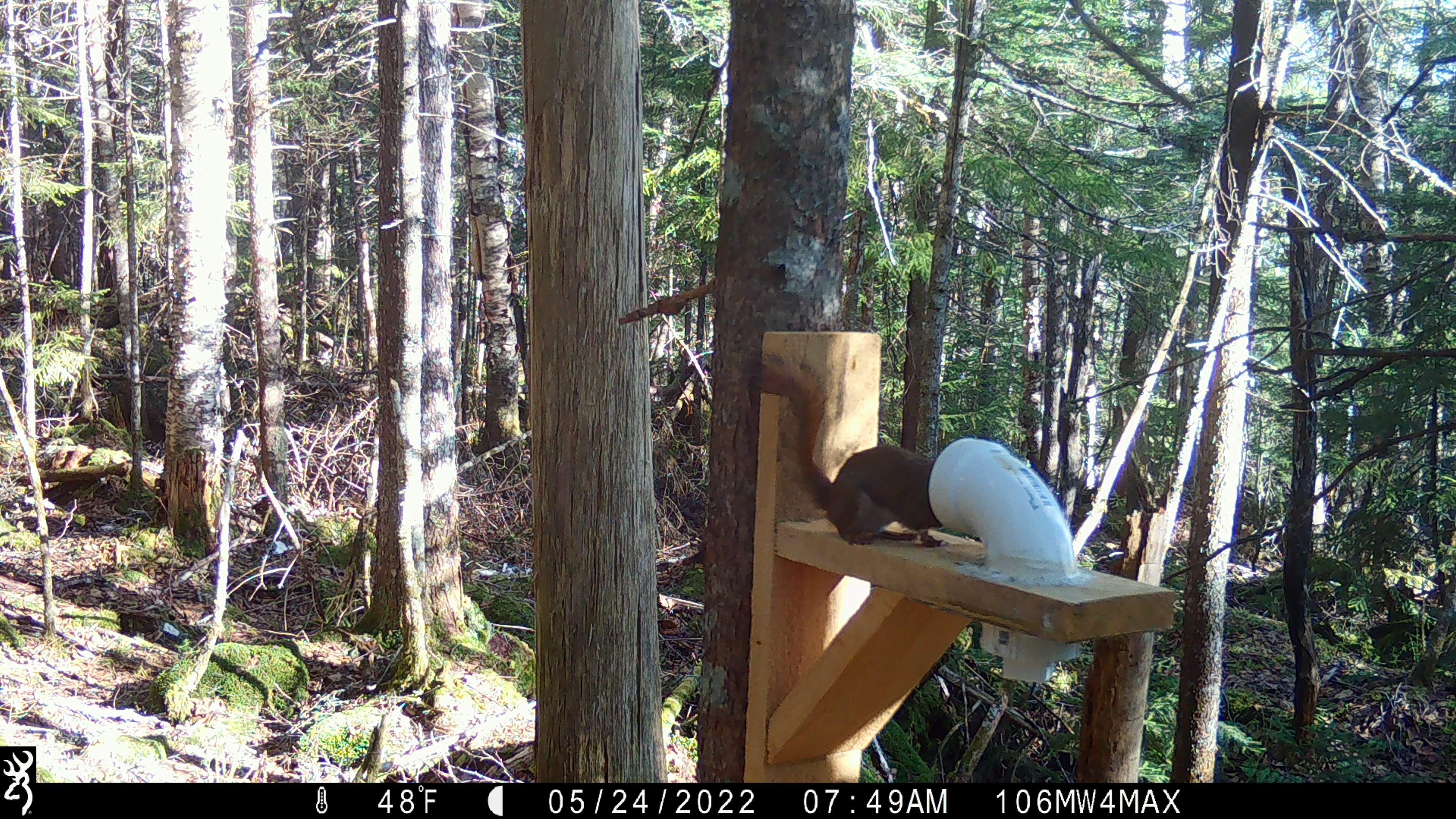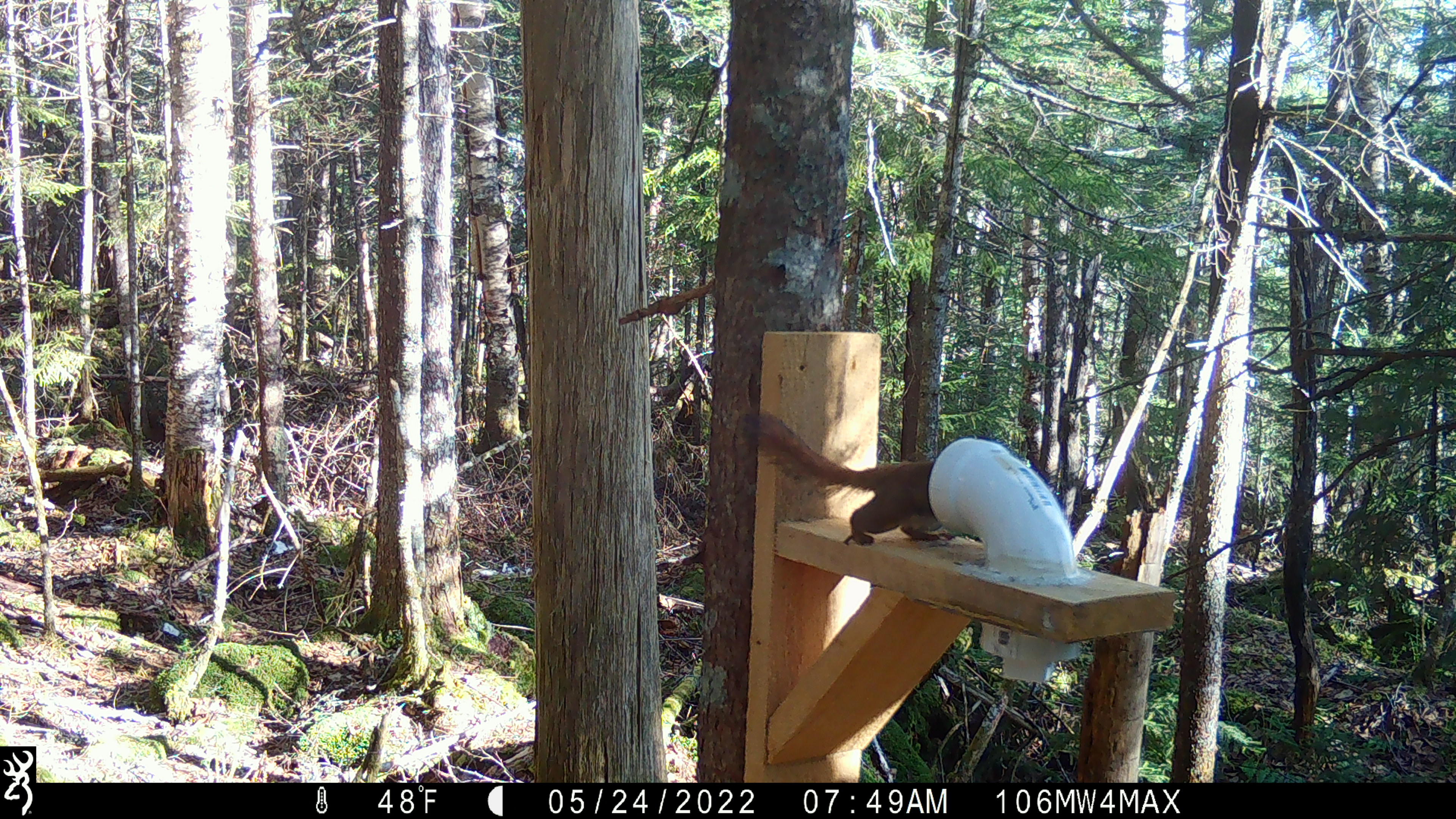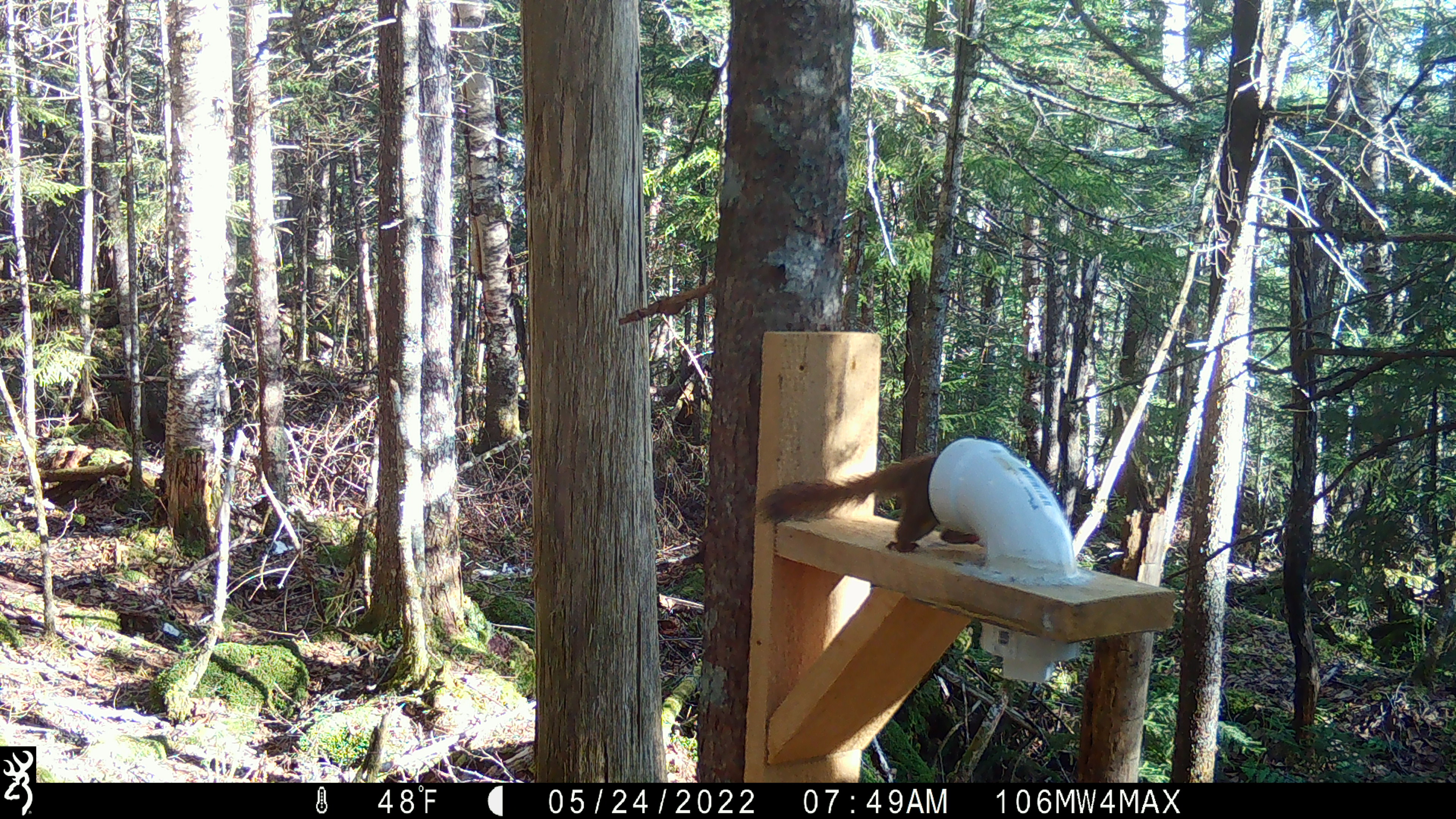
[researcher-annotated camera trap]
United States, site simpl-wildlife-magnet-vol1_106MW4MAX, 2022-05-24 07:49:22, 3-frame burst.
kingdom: Animalia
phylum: Chordata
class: Mammalia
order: Rodentia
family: Sciuridae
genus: Tamiasciurus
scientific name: Tamiasciurus hudsonicus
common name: red squirrel